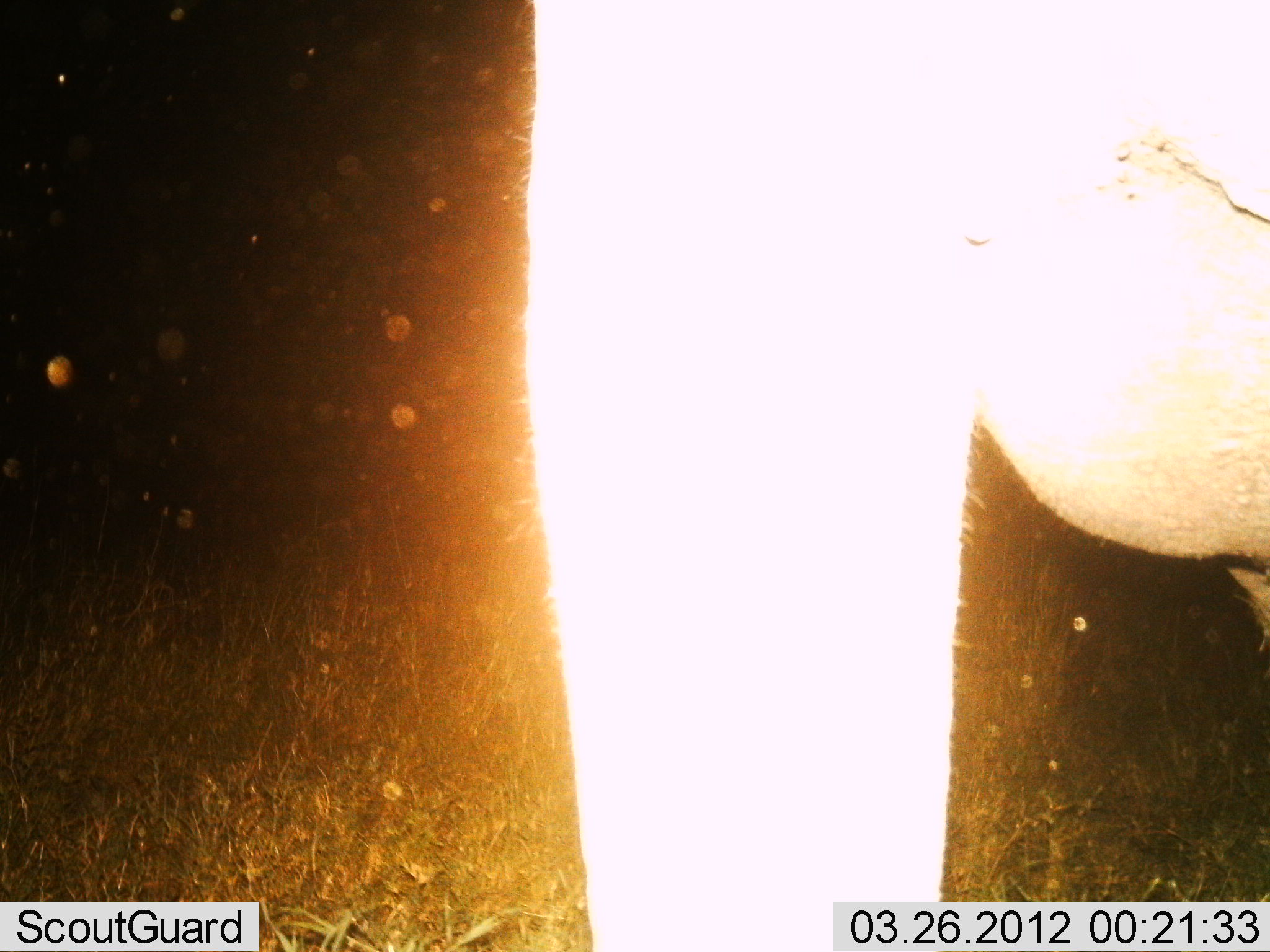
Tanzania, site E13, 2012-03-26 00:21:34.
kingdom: Animalia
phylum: Chordata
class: Mammalia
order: Artiodactyla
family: Bovidae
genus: Alcelaphus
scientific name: Alcelaphus buselaphus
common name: hartebeest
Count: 1.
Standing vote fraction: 100%.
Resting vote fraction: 0%.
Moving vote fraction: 0%.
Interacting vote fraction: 0%.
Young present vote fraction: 0%.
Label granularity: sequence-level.